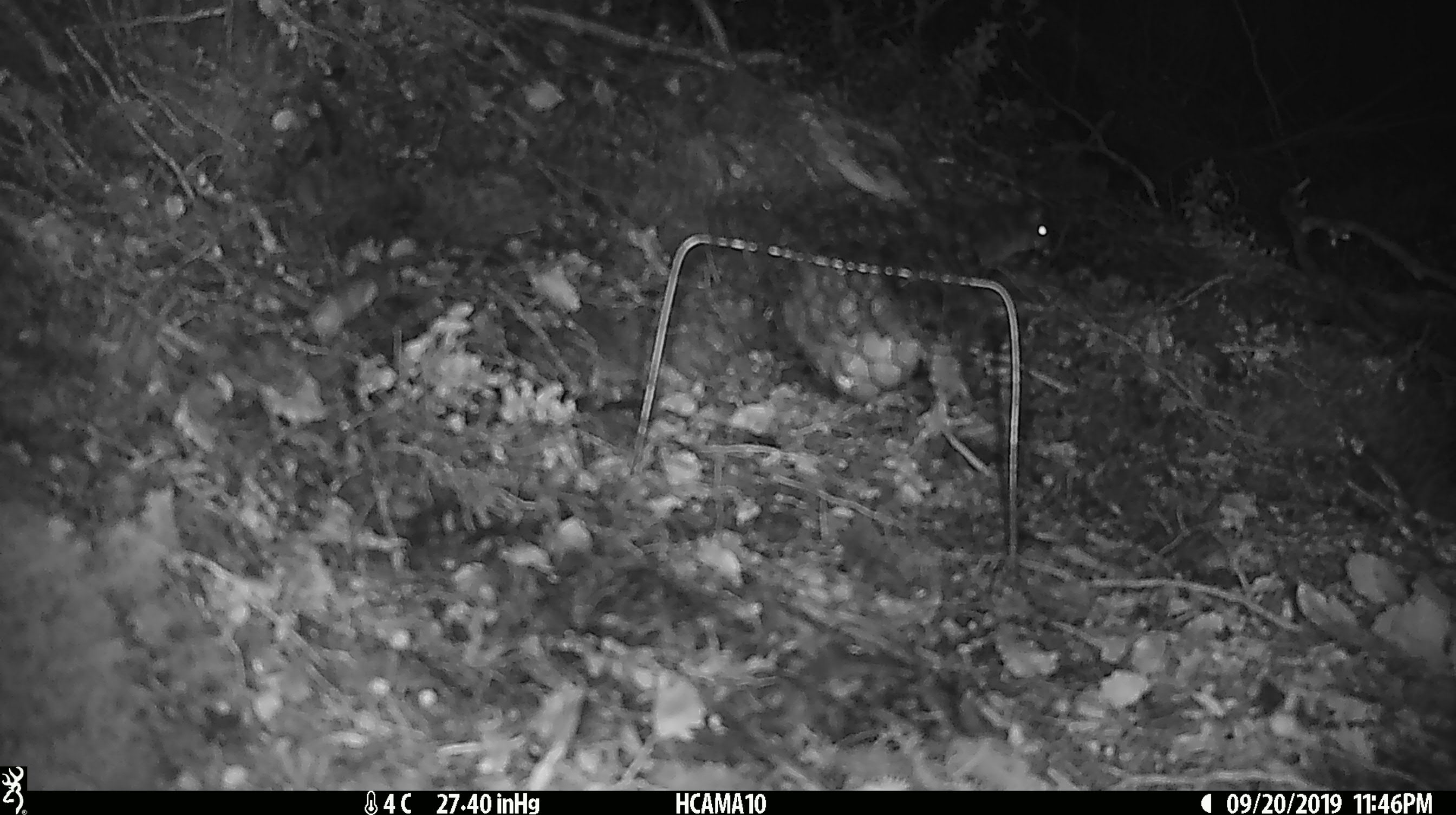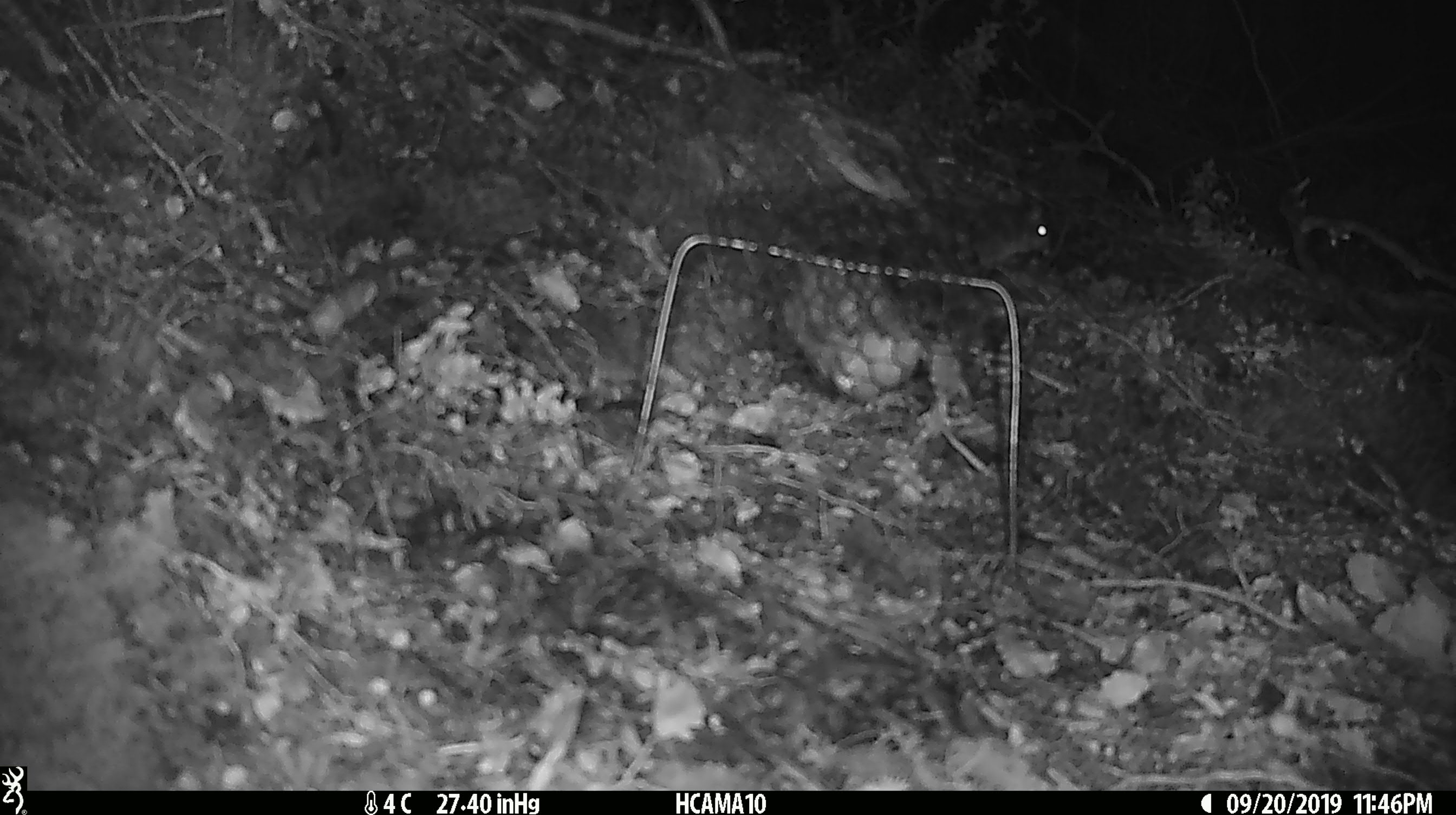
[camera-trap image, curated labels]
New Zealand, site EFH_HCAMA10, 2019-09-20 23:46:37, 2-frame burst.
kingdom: Animalia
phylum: Chordata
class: Mammalia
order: Rodentia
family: Muridae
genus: Mus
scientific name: Mus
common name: mouse